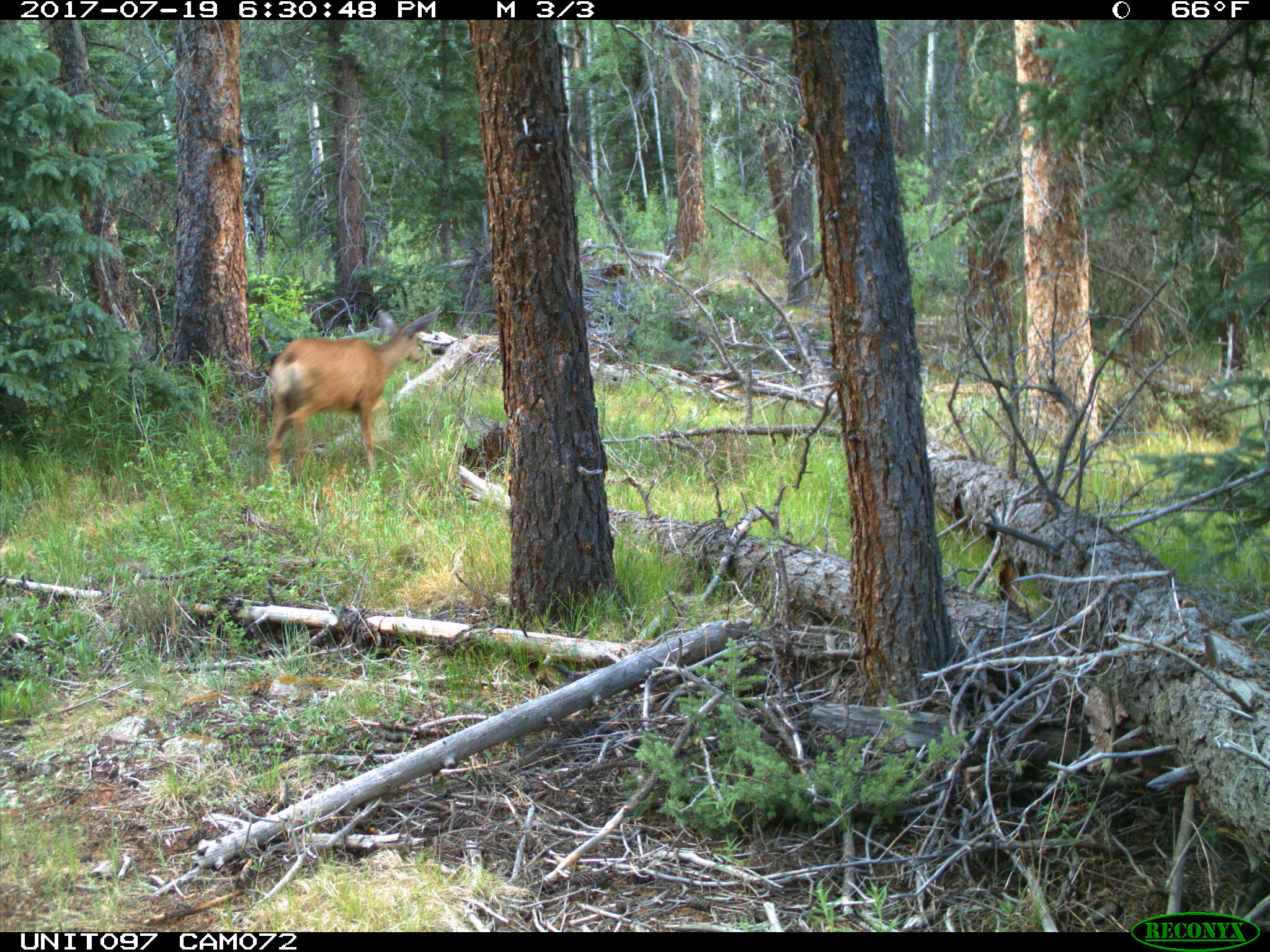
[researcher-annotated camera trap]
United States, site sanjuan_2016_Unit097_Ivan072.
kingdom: Animalia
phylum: Chordata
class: Mammalia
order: Artiodactyla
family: Cervidae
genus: Odocoileus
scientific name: Odocoileus hemionus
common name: mule deer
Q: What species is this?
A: Odocoileus hemionus (mule deer).